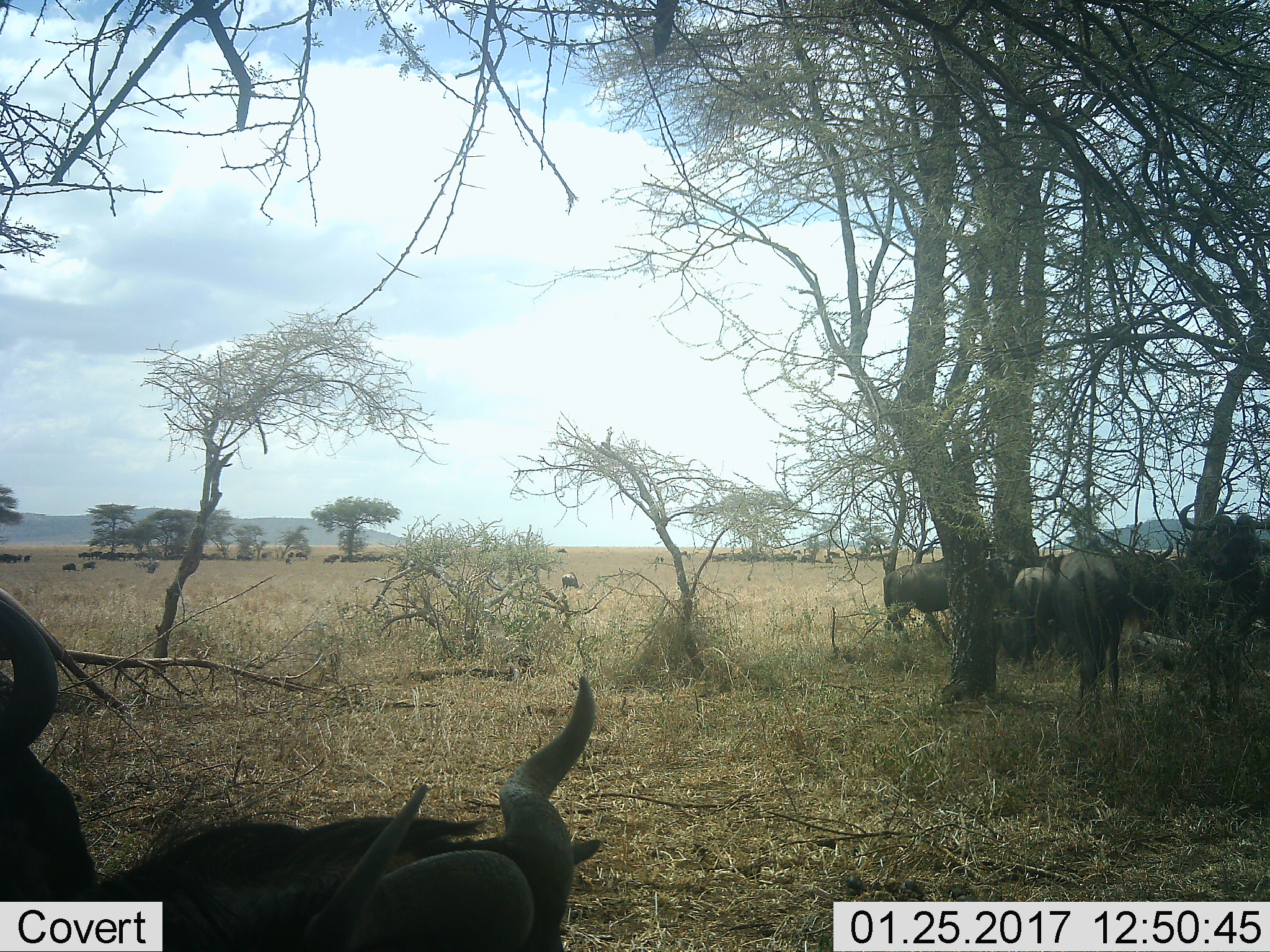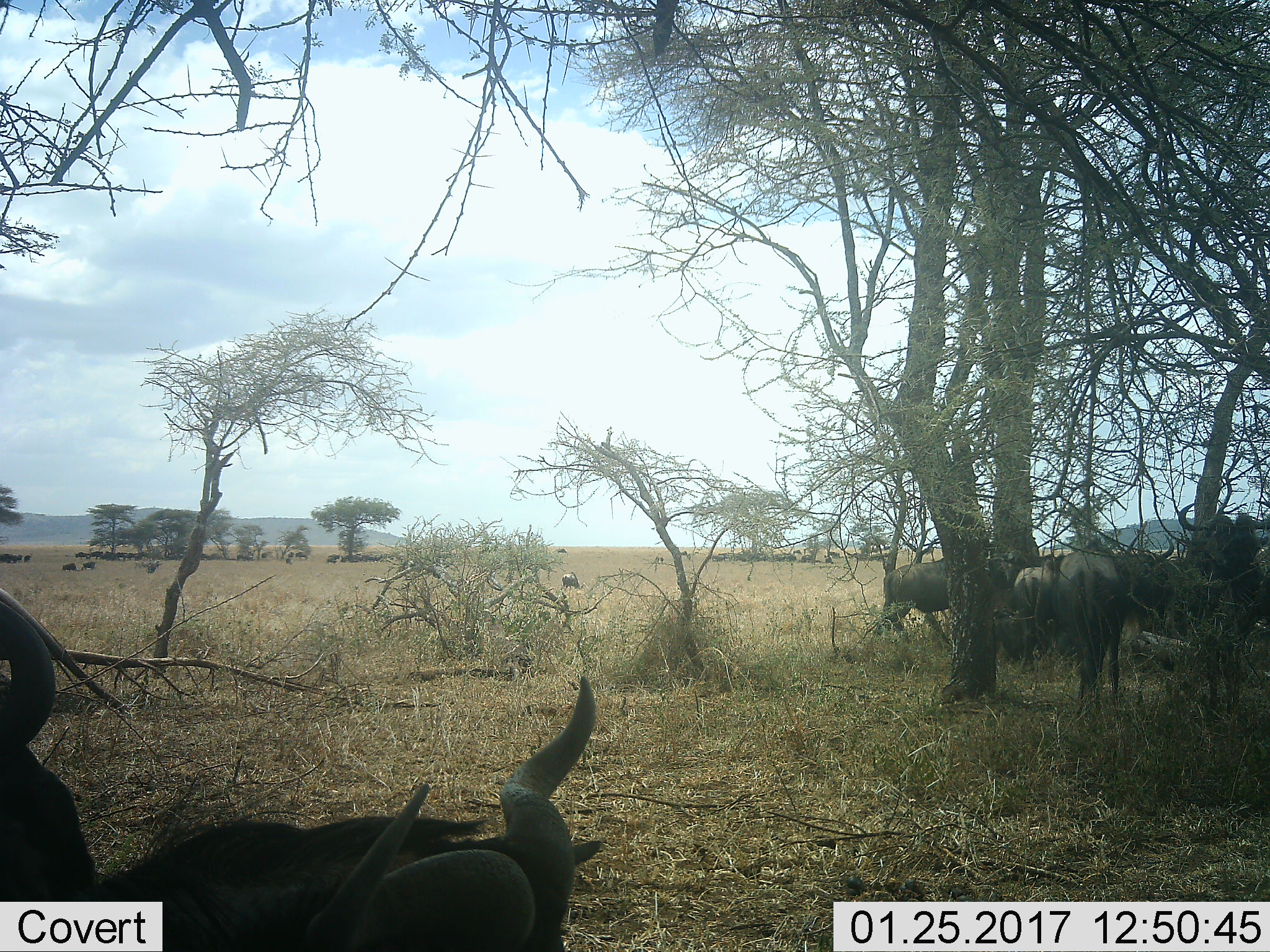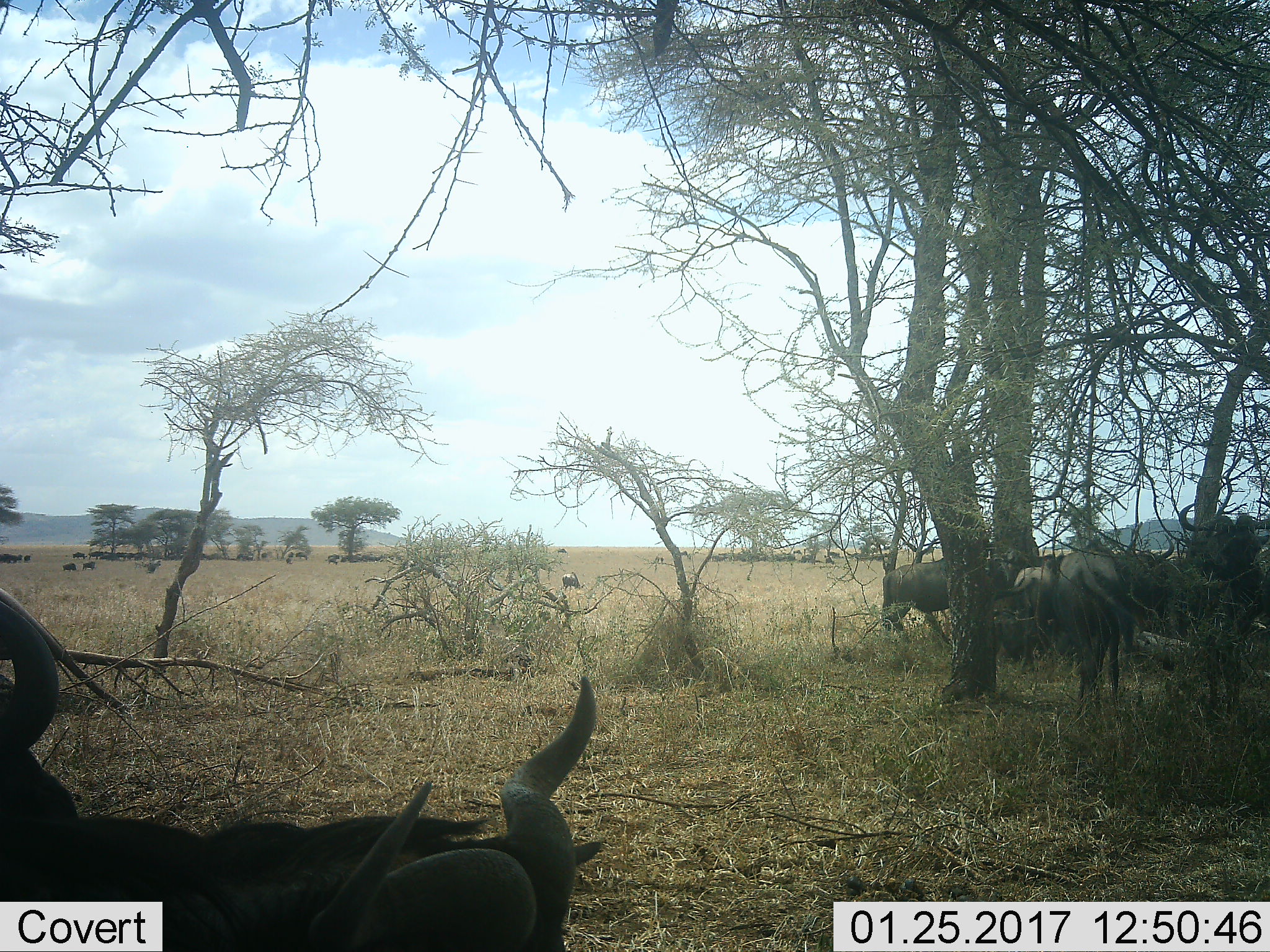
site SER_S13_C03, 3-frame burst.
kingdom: Animalia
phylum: Chordata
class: Mammalia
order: Artiodactyla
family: Bovidae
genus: Connochaetes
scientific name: Connochaetes taurinus taurinus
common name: blue wildebeest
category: wildebeestblue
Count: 11-50.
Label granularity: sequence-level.